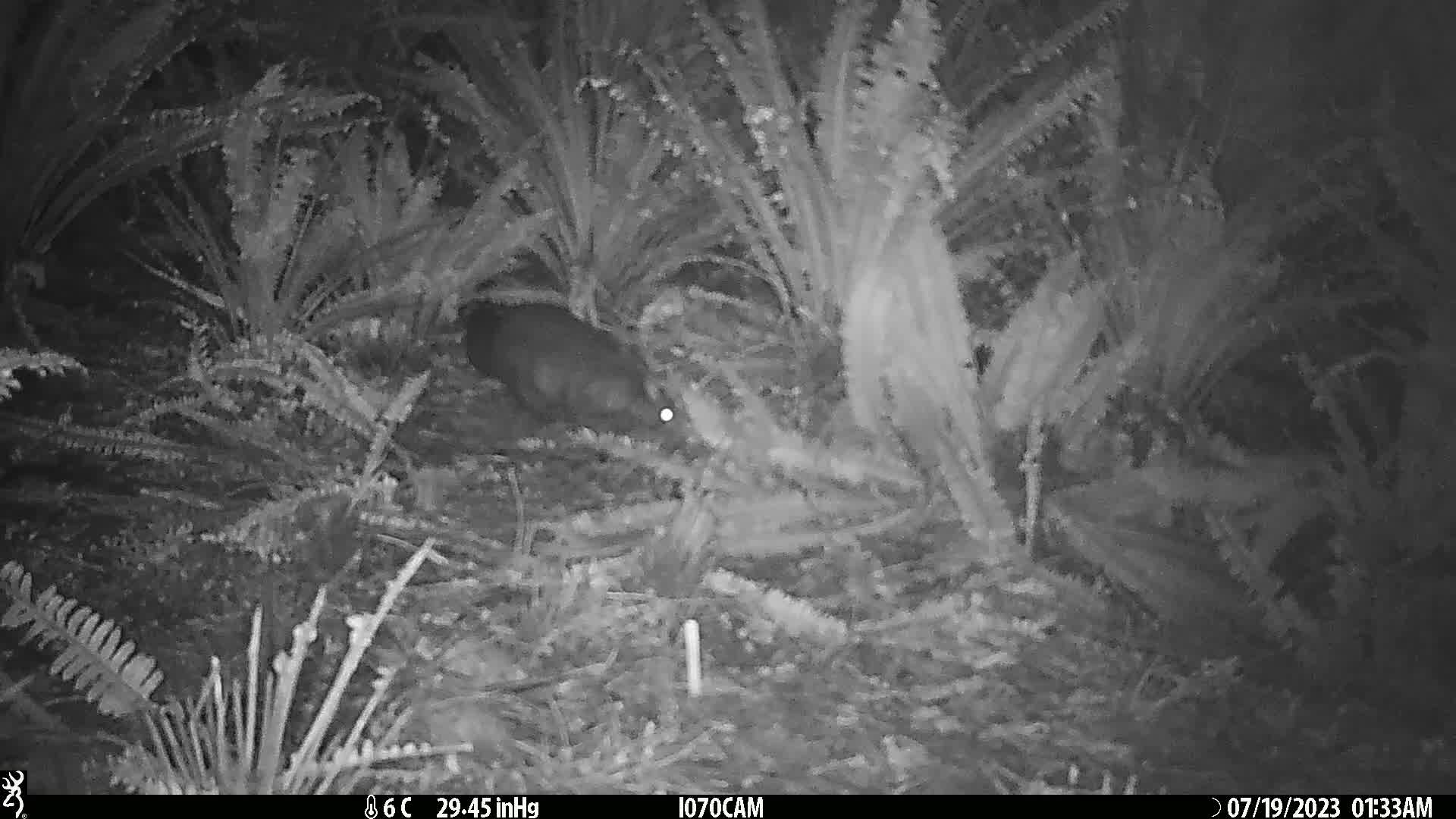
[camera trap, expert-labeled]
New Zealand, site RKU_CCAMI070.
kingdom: Animalia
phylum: Chordata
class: Mammalia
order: Diprotodontia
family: Phalangeridae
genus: Trichosurus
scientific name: Trichosurus vulpecula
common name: common brushtail possum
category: possum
Possum (common brushtail possum) (Trichosurus vulpecula).